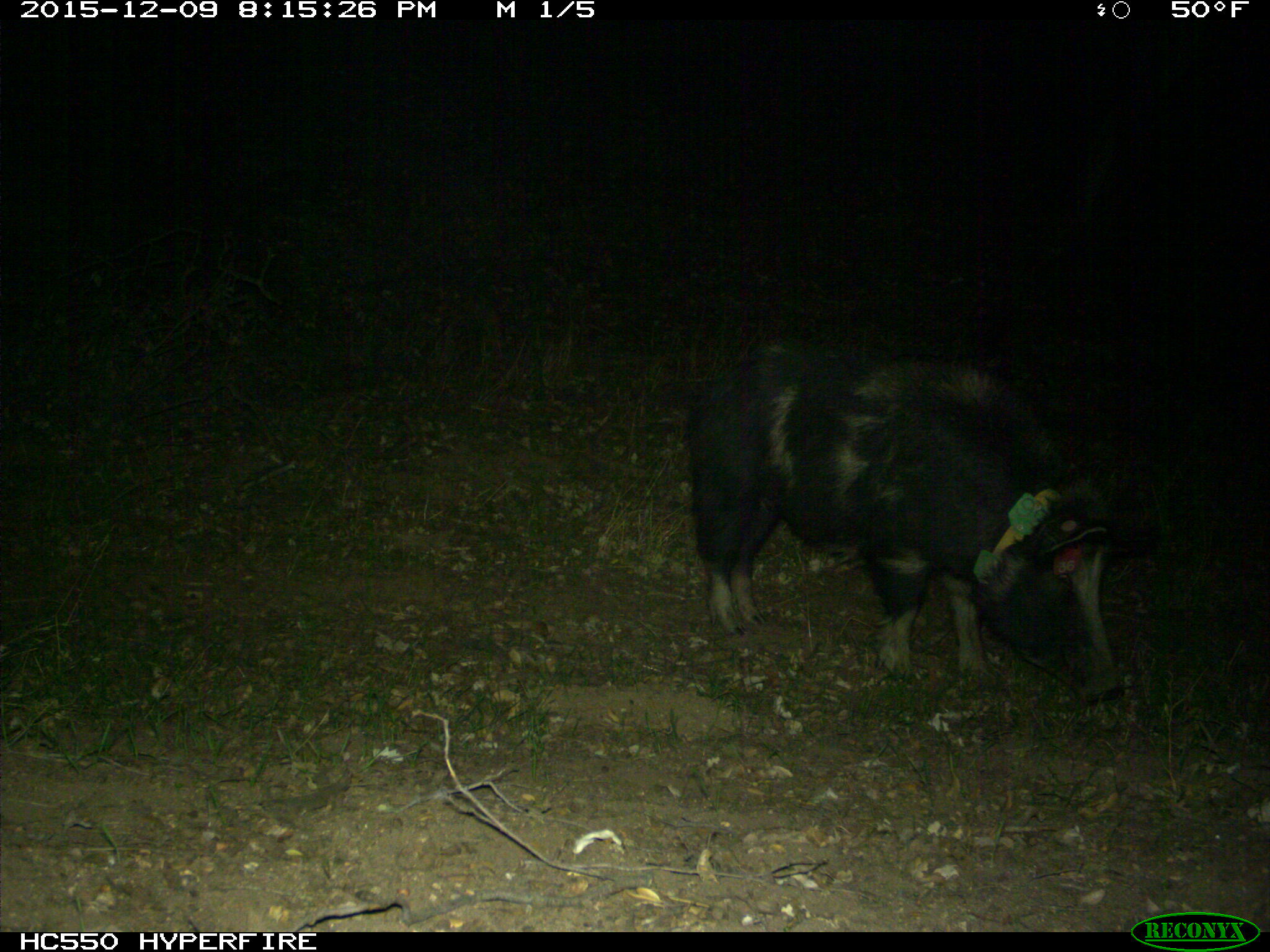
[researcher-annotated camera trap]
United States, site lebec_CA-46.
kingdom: Animalia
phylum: Chordata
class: Mammalia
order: Artiodactyla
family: Suidae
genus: Sus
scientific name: Sus scrofa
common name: wild boar